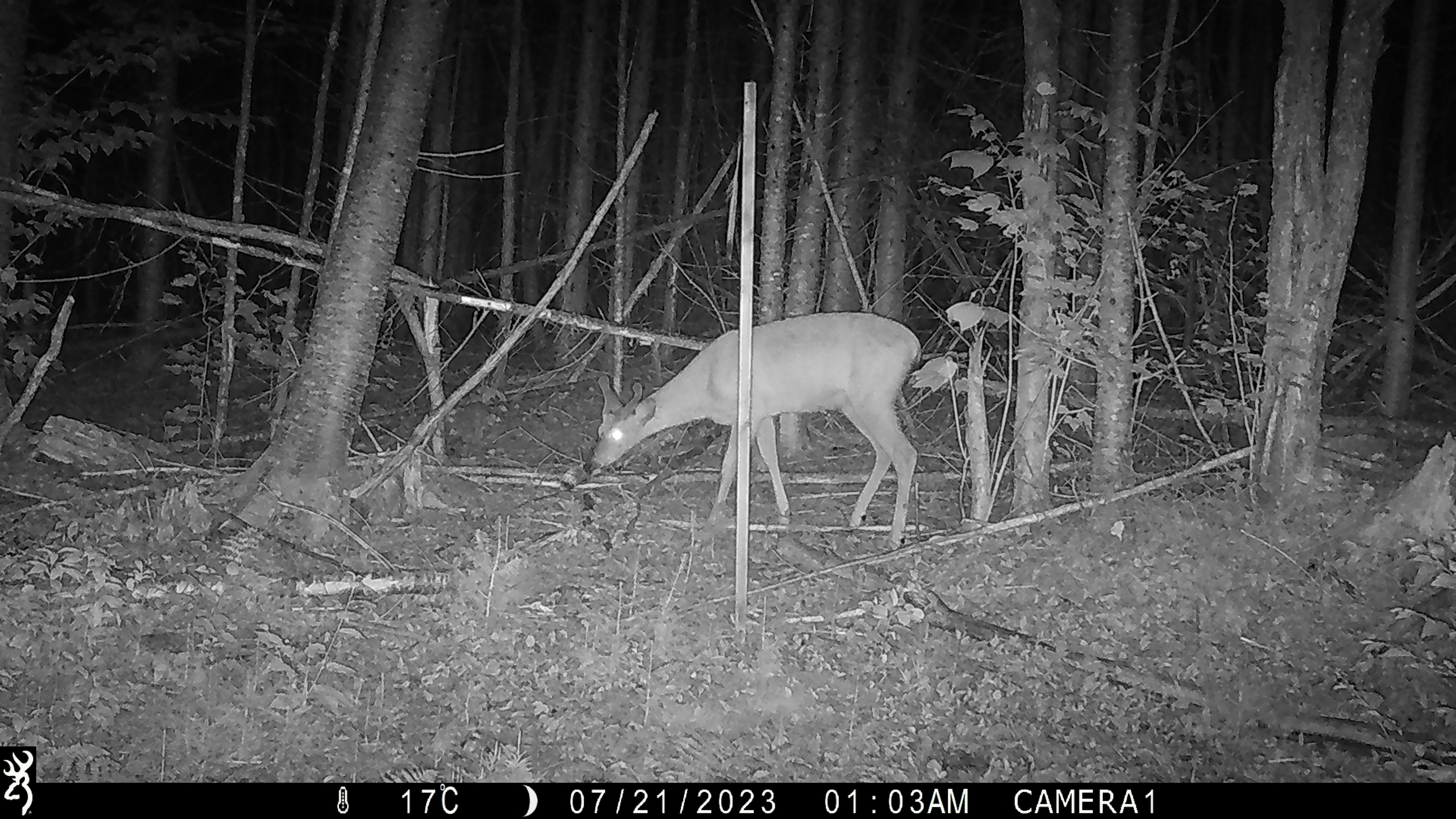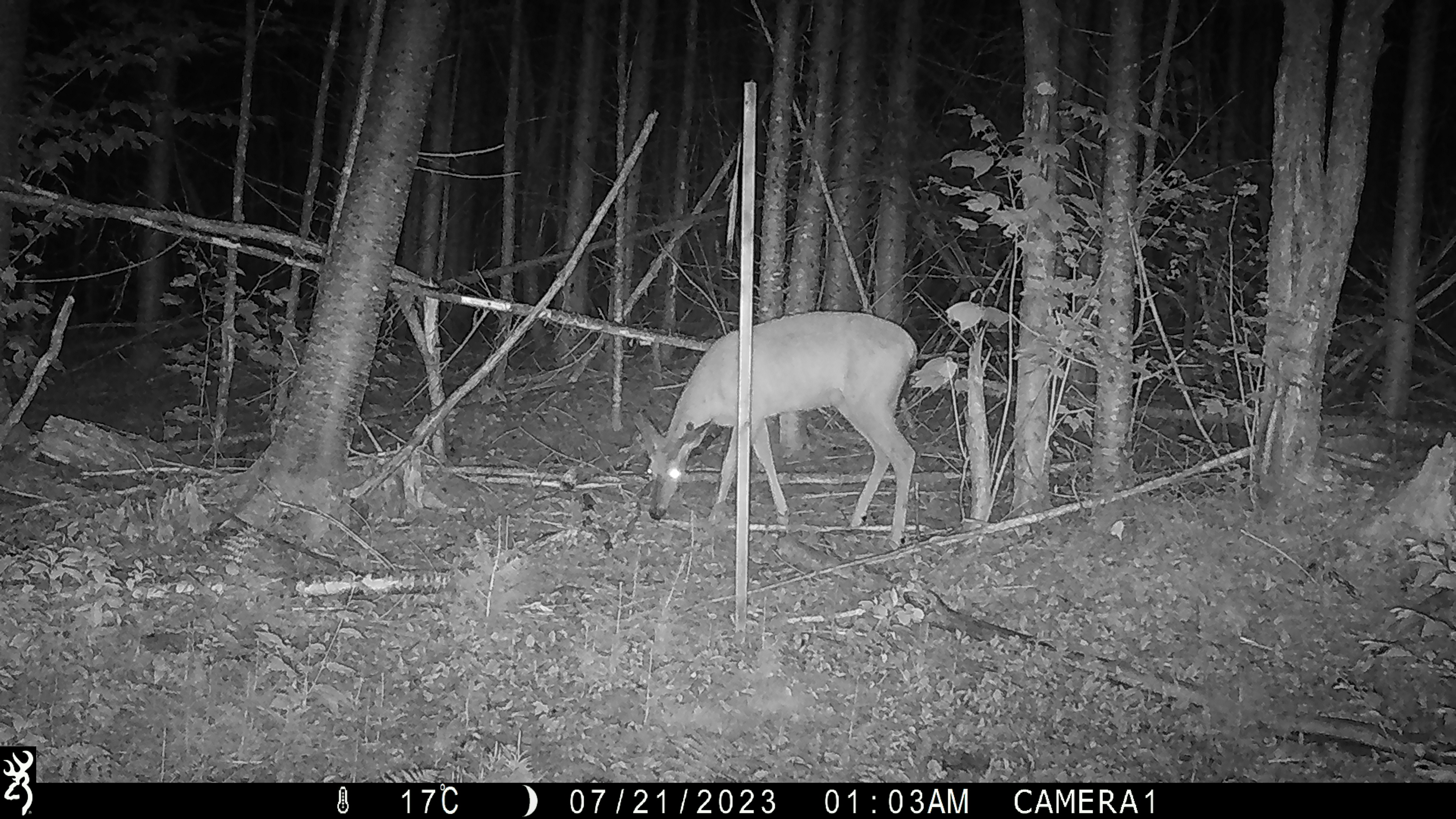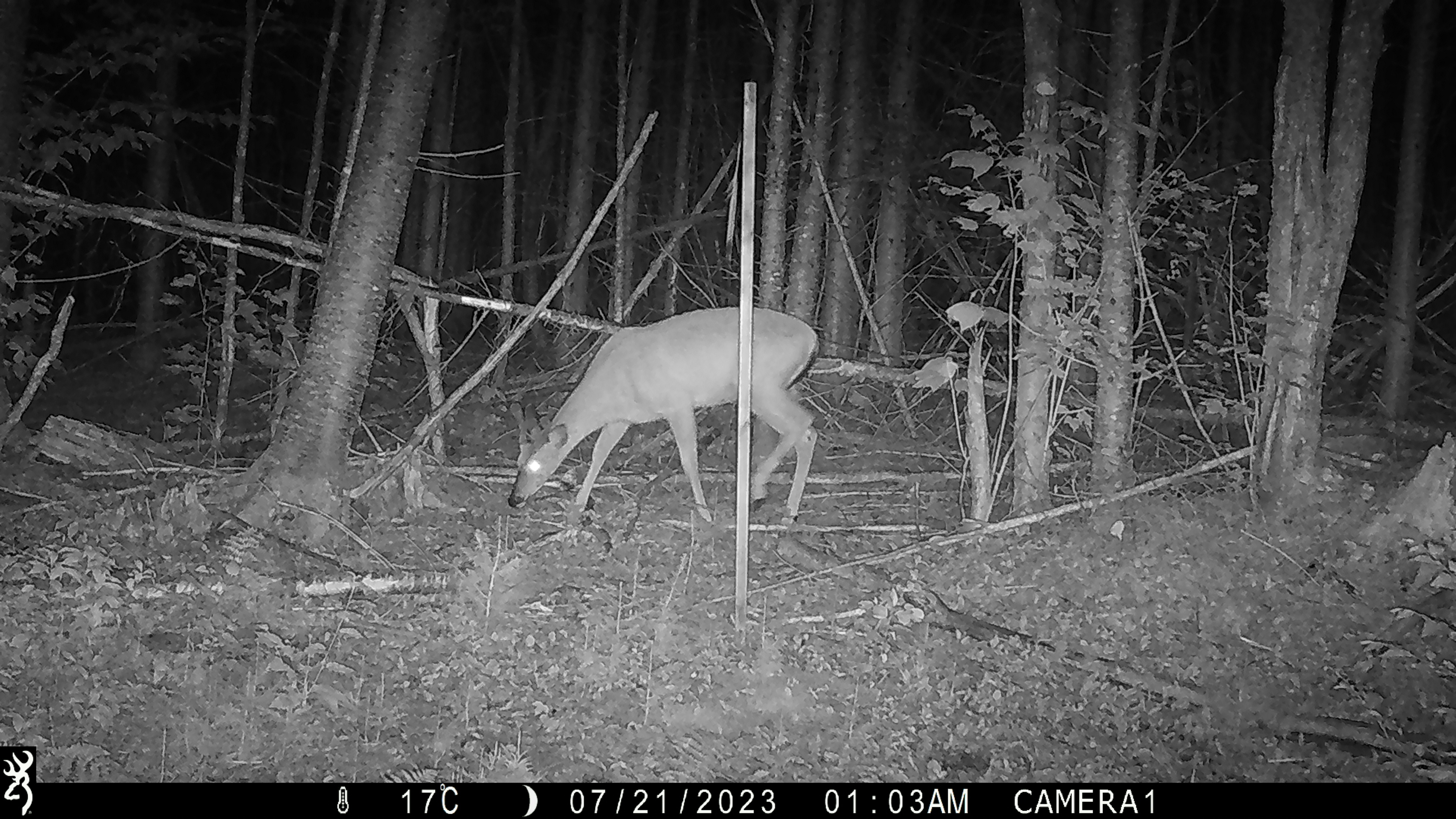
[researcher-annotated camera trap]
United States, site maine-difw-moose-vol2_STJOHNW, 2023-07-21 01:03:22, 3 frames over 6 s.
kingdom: Animalia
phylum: Chordata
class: Mammalia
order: Artiodactyla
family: Cervidae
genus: Odocoileus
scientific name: Odocoileus virginianus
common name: white-tailed deer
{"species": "white-tailed deer (Odocoileus virginianus)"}